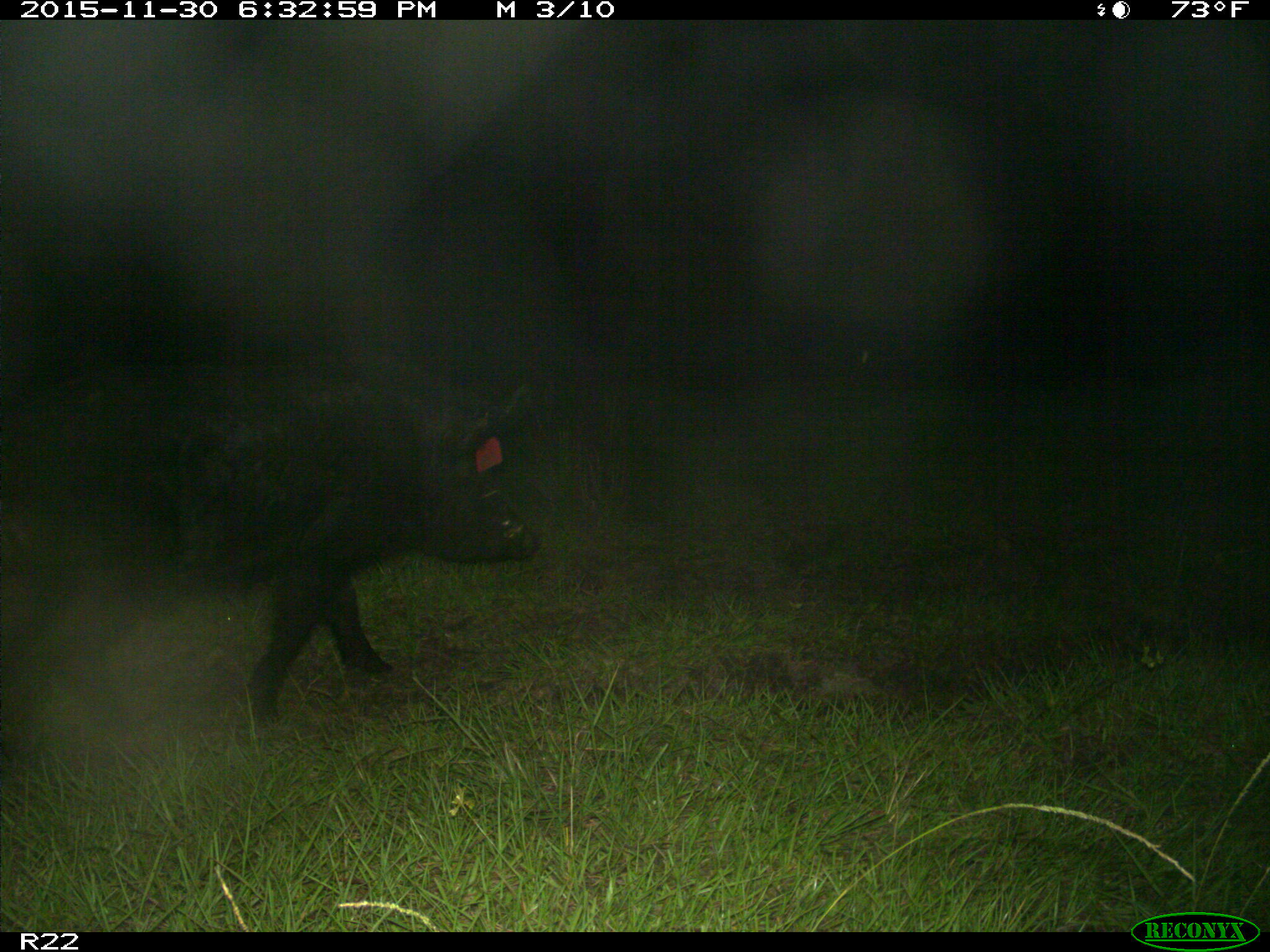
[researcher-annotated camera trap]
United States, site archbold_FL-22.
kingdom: Animalia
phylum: Chordata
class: Mammalia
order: Artiodactyla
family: Suidae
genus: Sus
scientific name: Sus scrofa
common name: wild boar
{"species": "Sus scrofa (wild boar)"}